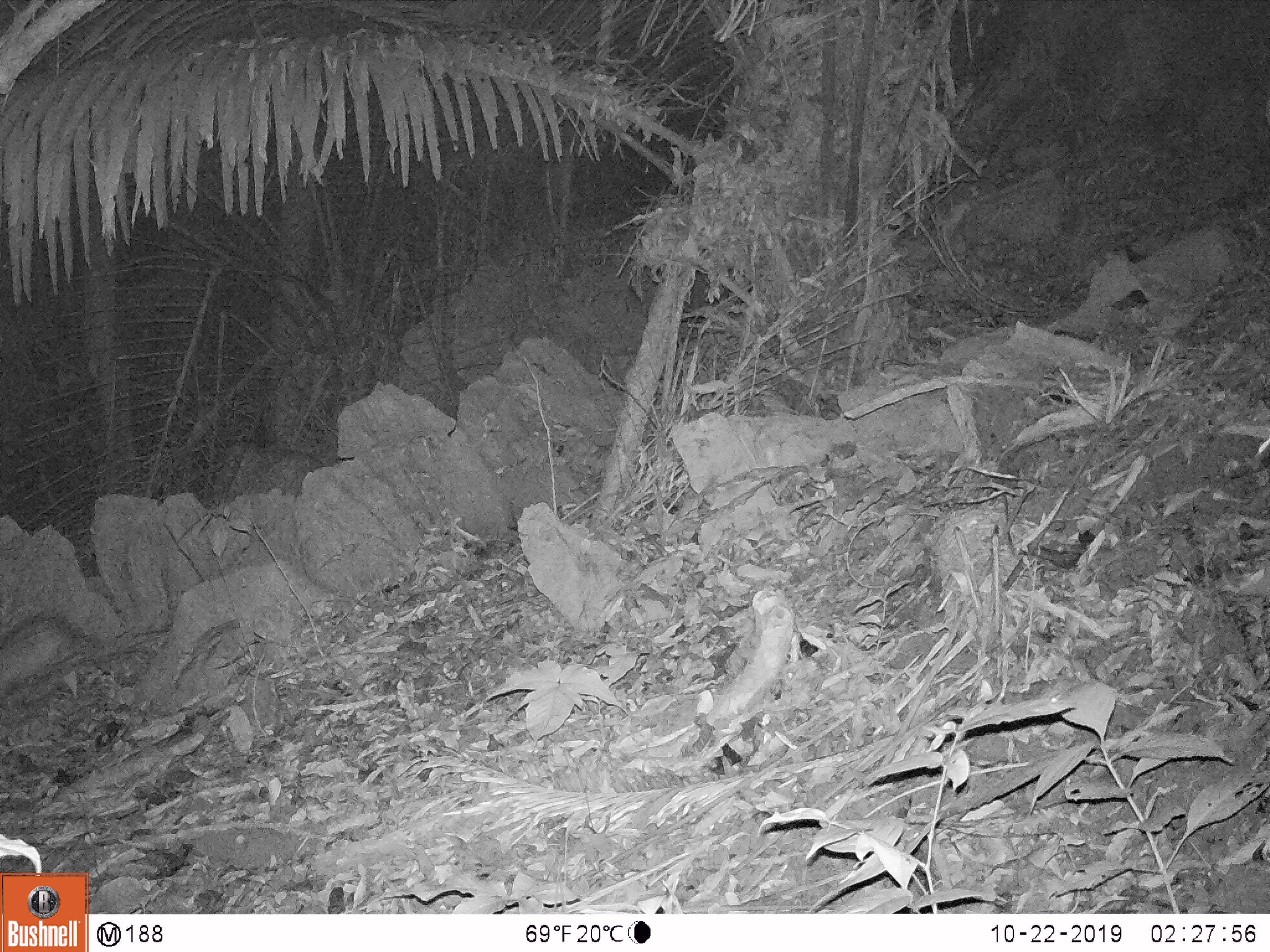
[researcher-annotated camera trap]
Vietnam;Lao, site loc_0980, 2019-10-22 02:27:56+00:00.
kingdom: Animalia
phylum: Chordata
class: Mammalia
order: Rodentia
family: Hystricidae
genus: Atherurus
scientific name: Atherurus macrourus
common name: asiatic brush-tailed porcupine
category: asiatic brush tailed porcupine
Asiatic brush tailed porcupine (asiatic brush-tailed porcupine) (Atherurus macrourus). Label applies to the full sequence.